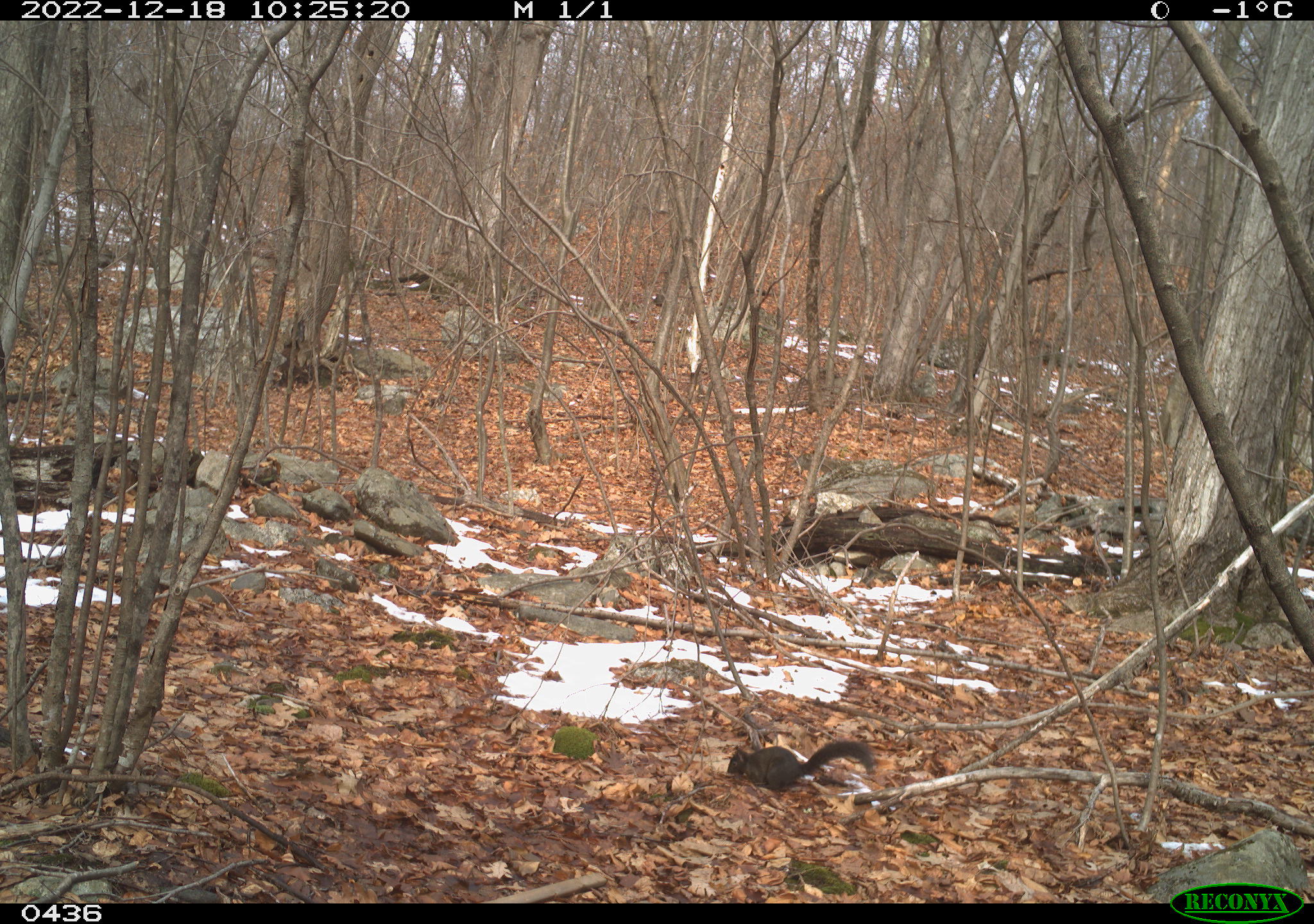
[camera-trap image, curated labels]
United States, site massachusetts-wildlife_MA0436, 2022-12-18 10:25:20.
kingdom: Animalia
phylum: Chordata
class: Mammalia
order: Rodentia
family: Sciuridae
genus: Sciurus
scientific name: Sciurus carolinensis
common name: gray squirrel